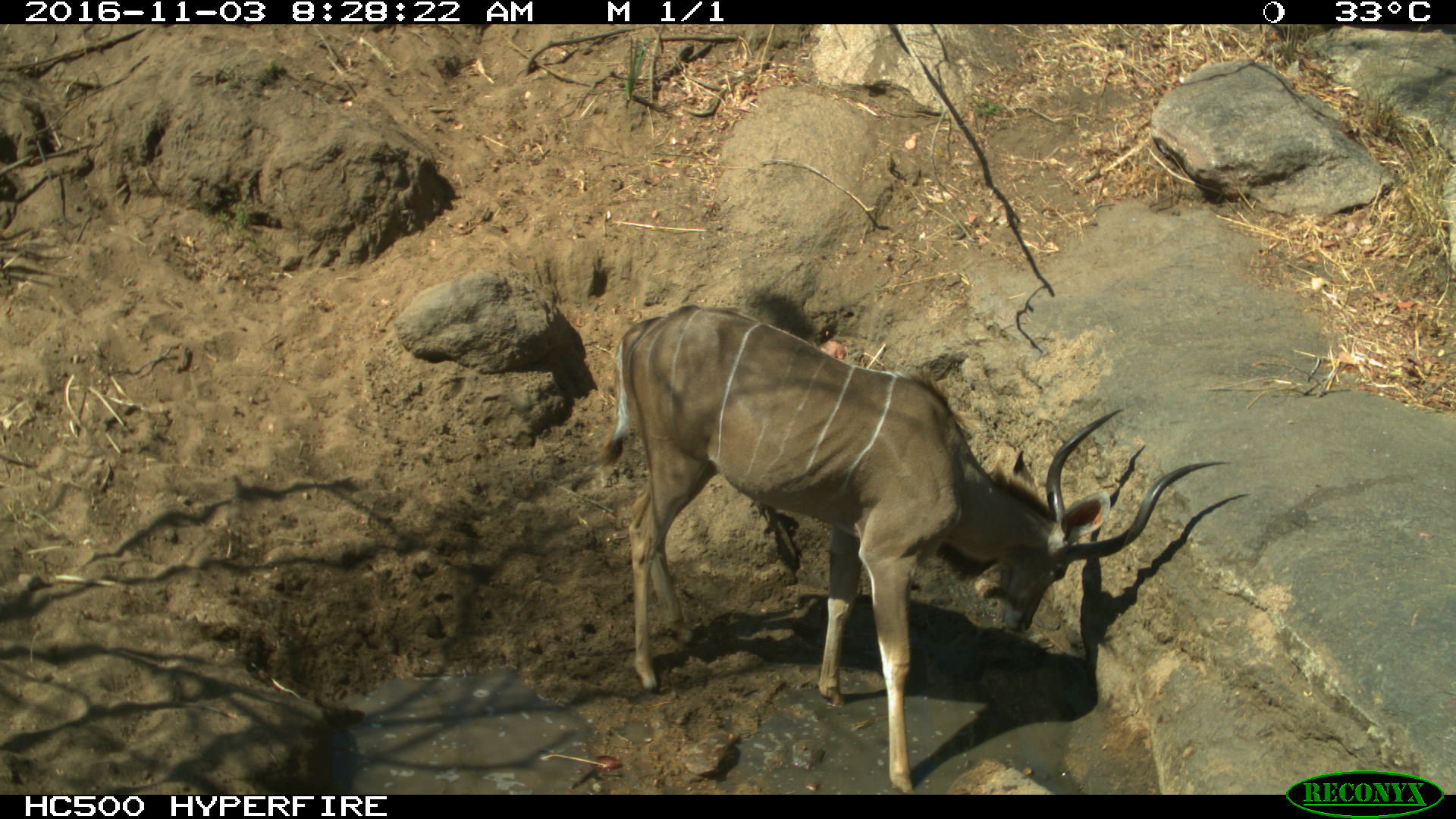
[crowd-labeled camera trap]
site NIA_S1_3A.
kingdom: Animalia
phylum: Chordata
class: Mammalia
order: Artiodactyla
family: Bovidae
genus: Tragelaphus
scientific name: Tragelaphus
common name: kudu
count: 1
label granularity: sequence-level